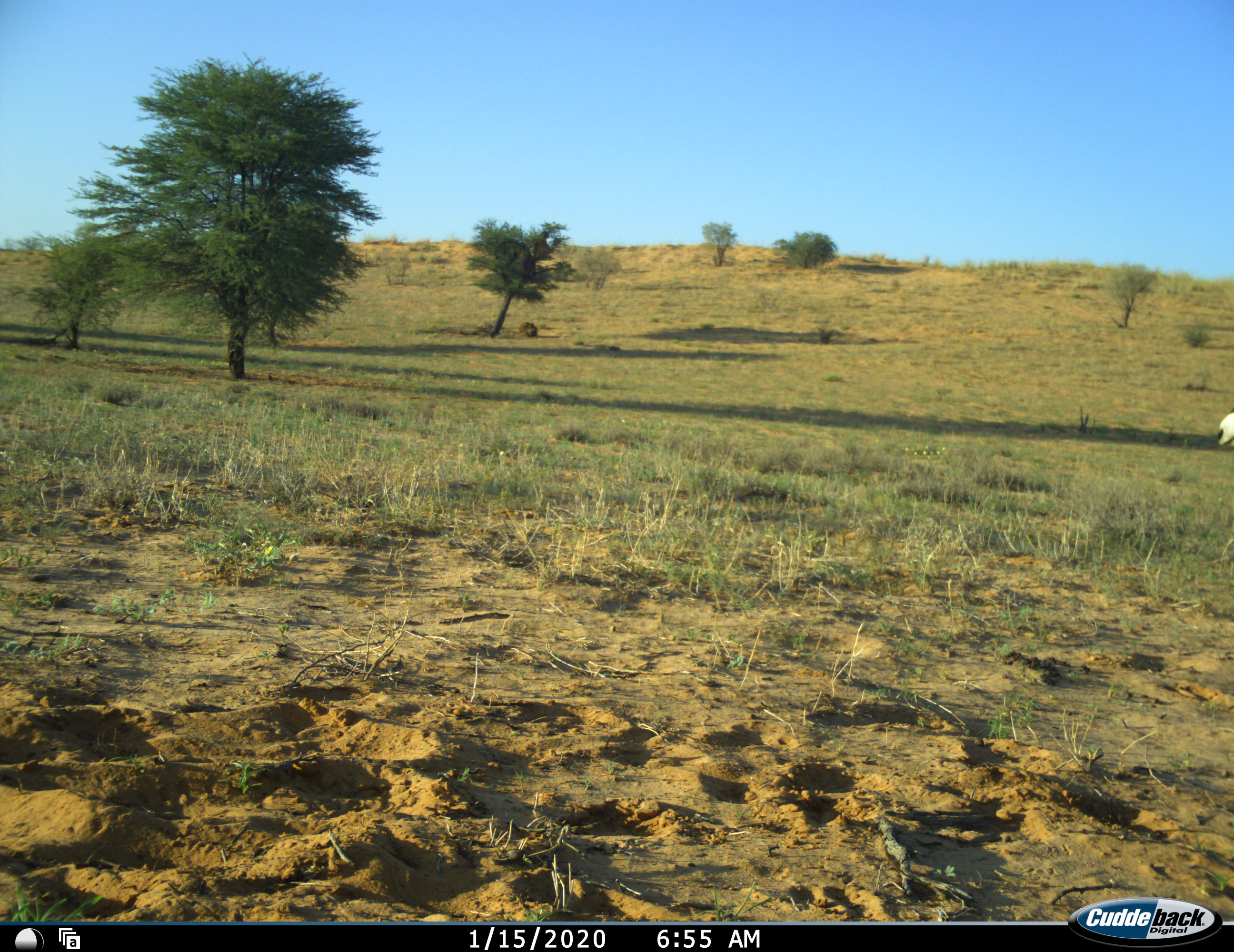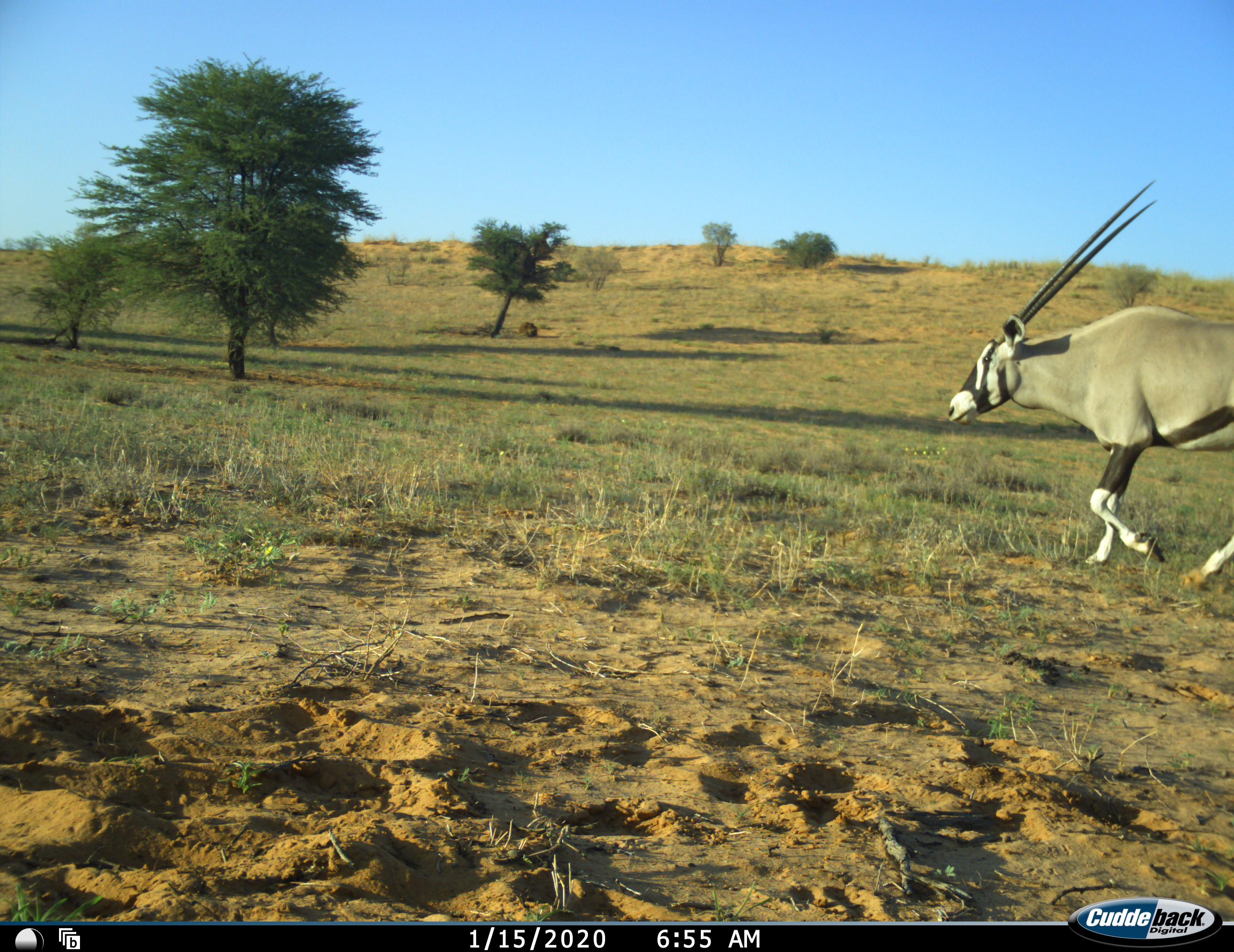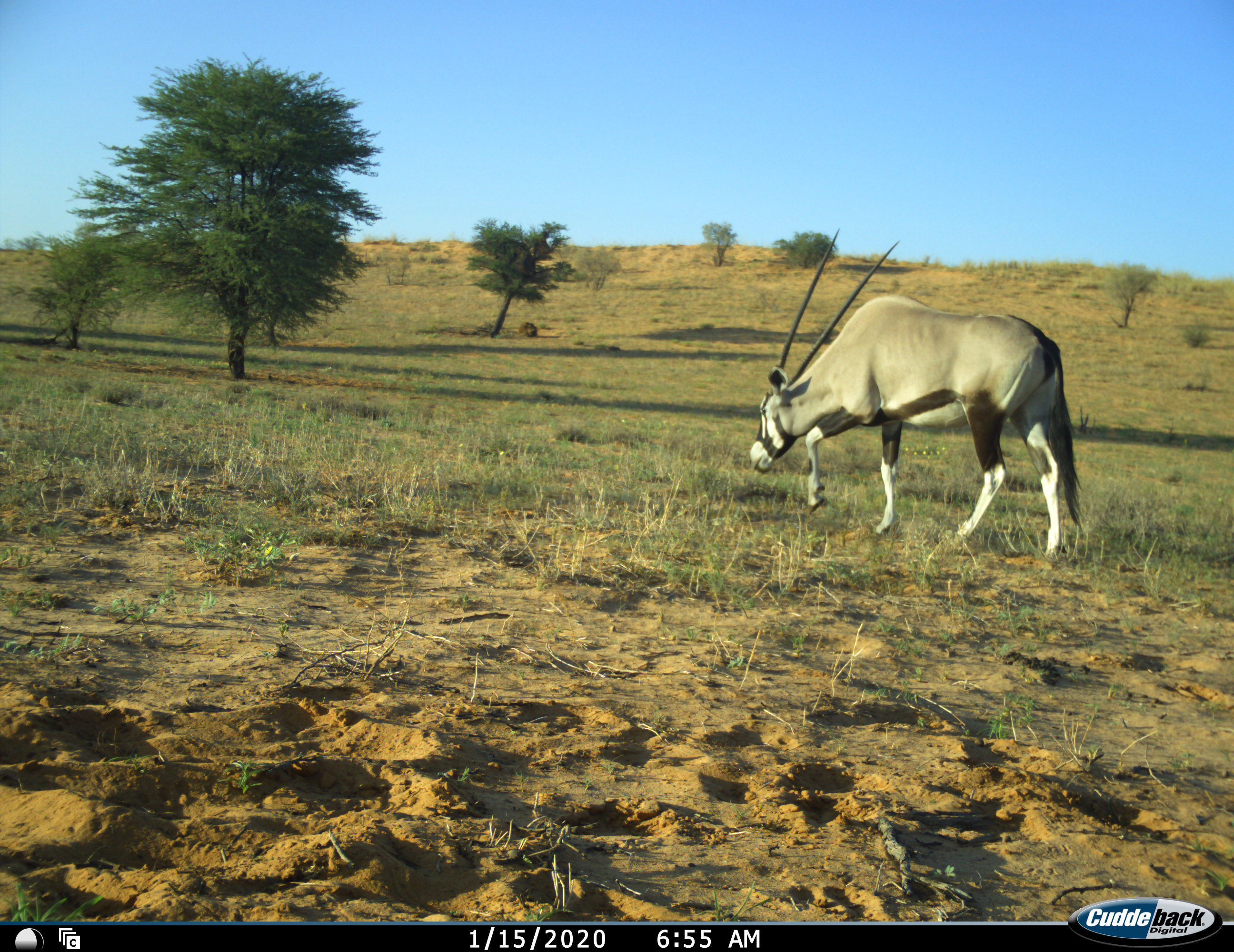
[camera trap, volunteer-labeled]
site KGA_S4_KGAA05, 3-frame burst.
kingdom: Animalia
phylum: Chordata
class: Mammalia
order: Artiodactyla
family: Bovidae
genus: Oryx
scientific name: Oryx gazella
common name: gemsbok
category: oryx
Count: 1.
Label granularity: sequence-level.